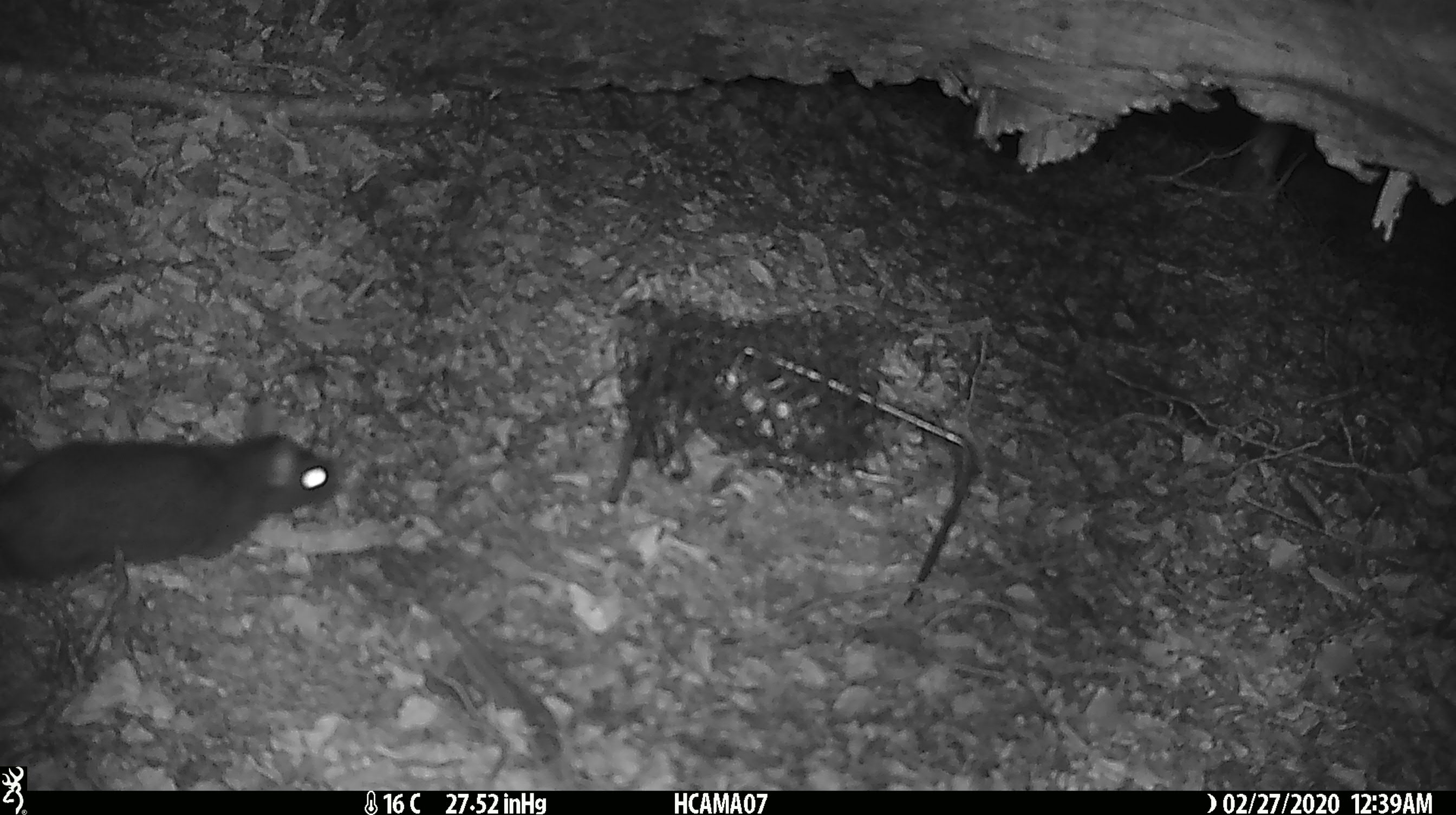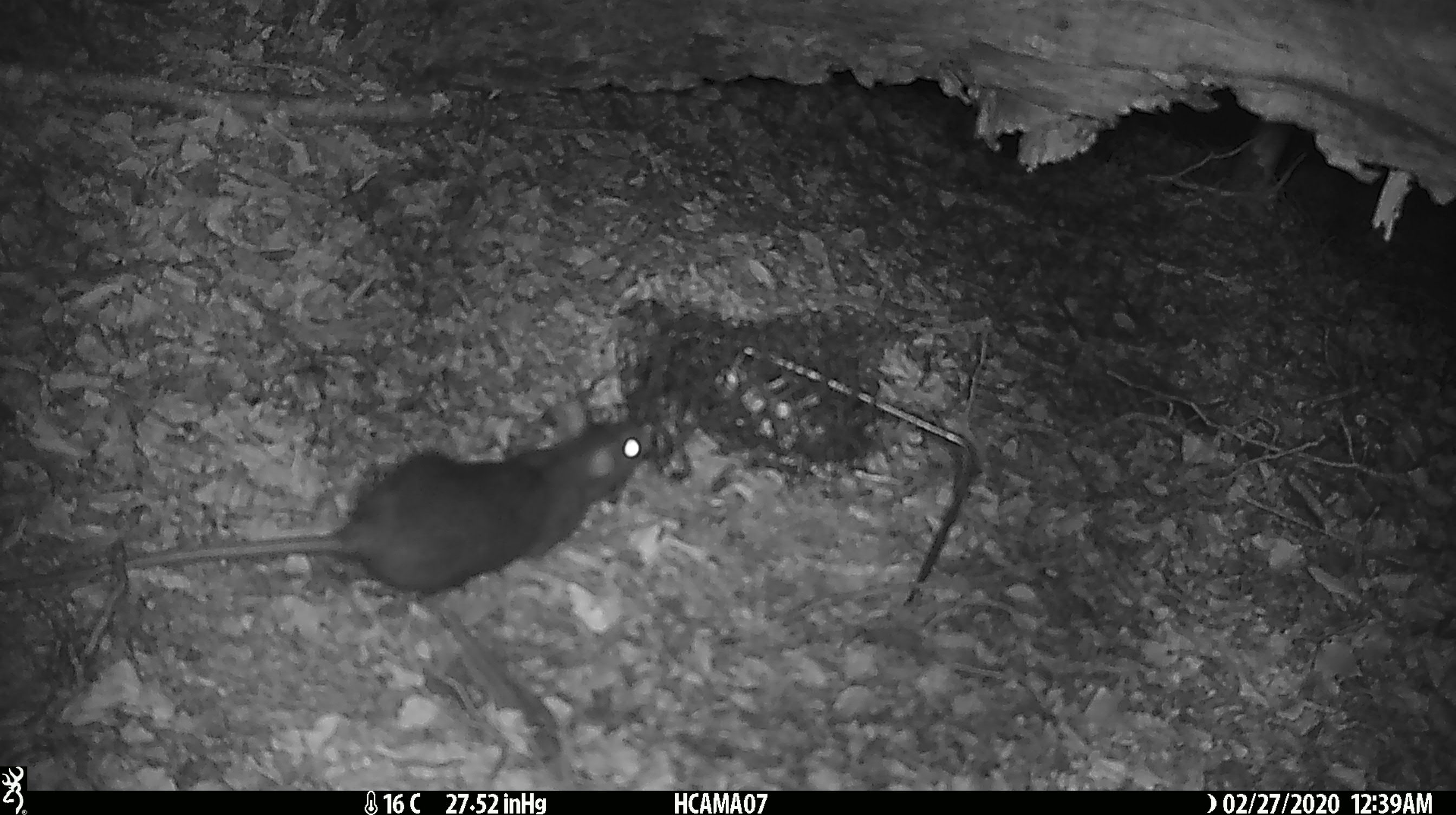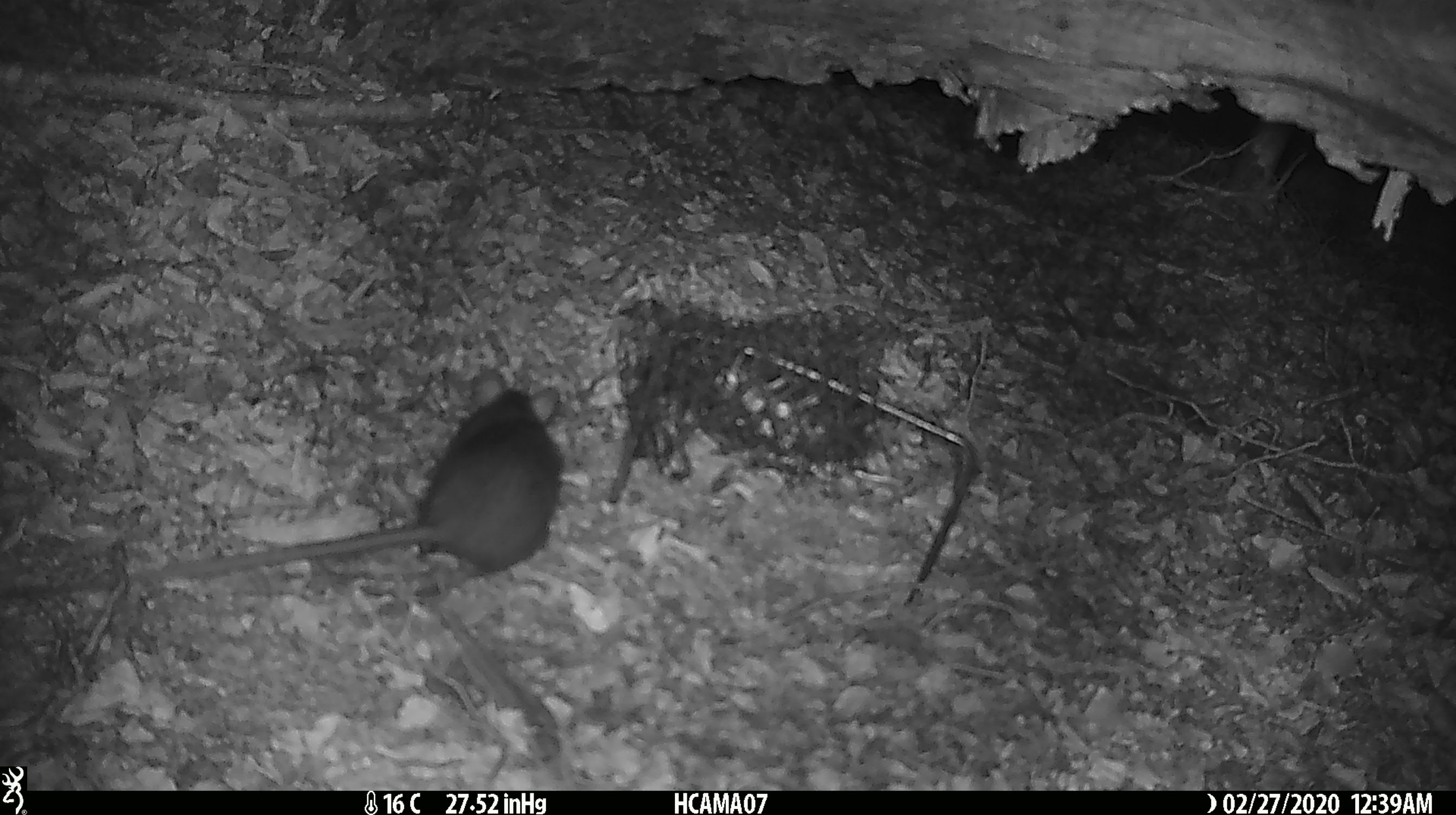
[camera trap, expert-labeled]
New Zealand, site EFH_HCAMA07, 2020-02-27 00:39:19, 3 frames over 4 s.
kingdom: Animalia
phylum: Chordata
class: Mammalia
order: Rodentia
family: Muridae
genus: Rattus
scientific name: Rattus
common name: rat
Rat (Rattus).